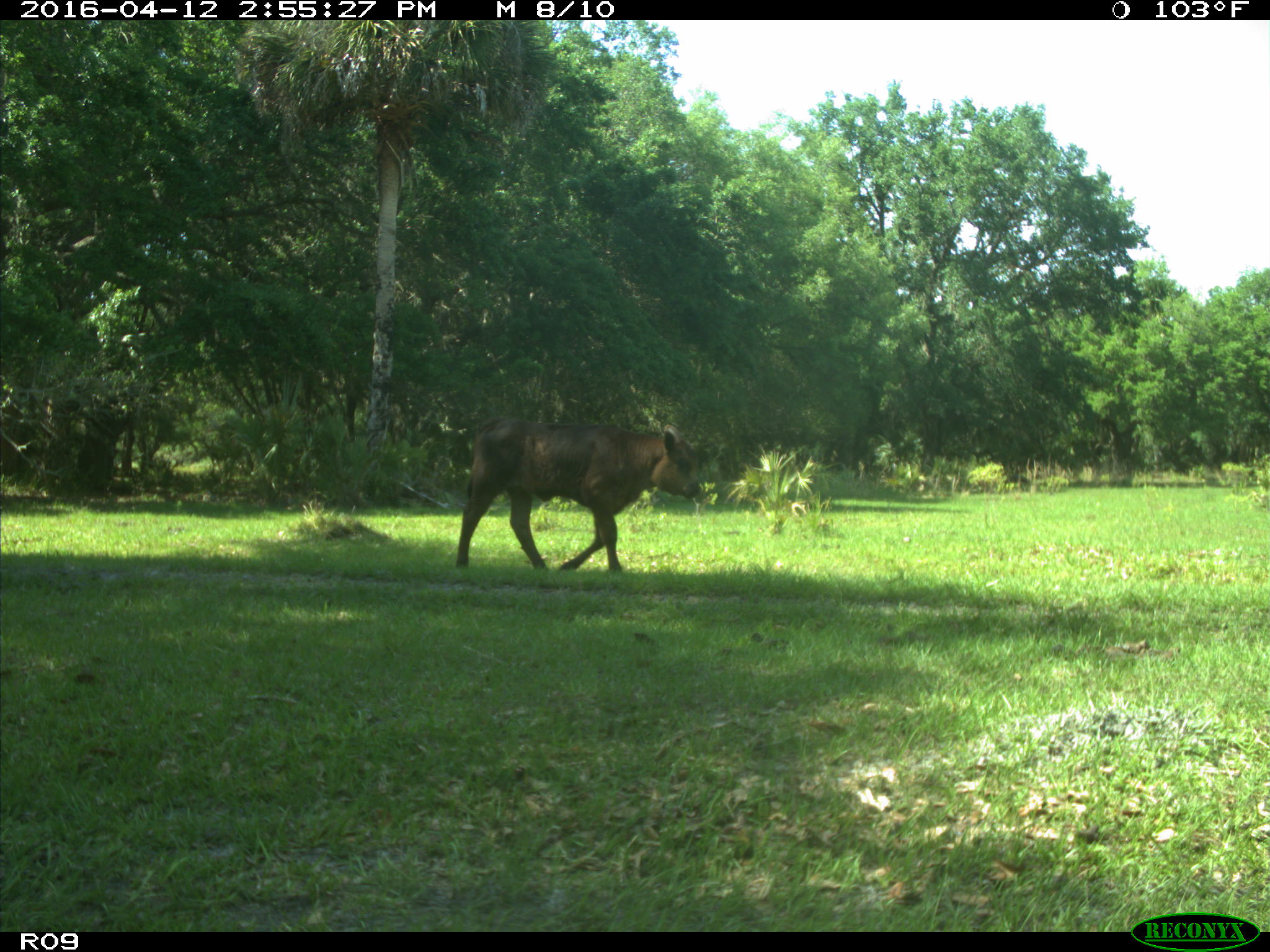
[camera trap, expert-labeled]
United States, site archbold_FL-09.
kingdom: Animalia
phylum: Chordata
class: Mammalia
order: Artiodactyla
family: Bovidae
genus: Bos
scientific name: Bos taurus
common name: domestic cow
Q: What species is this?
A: Bos taurus (domestic cow).